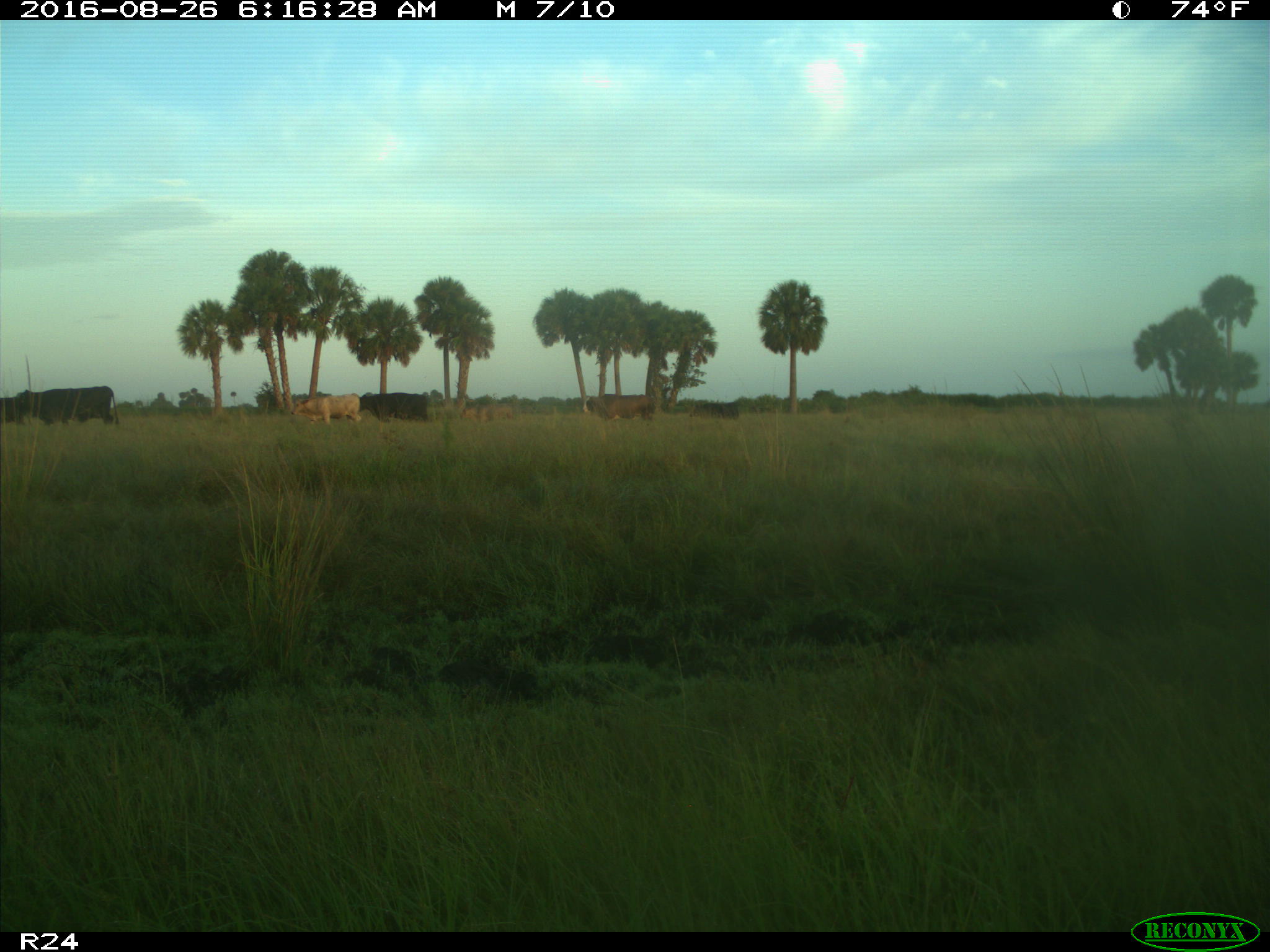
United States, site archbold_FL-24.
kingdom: Animalia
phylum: Chordata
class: Mammalia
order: Artiodactyla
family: Bovidae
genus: Bos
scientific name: Bos taurus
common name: domestic cow